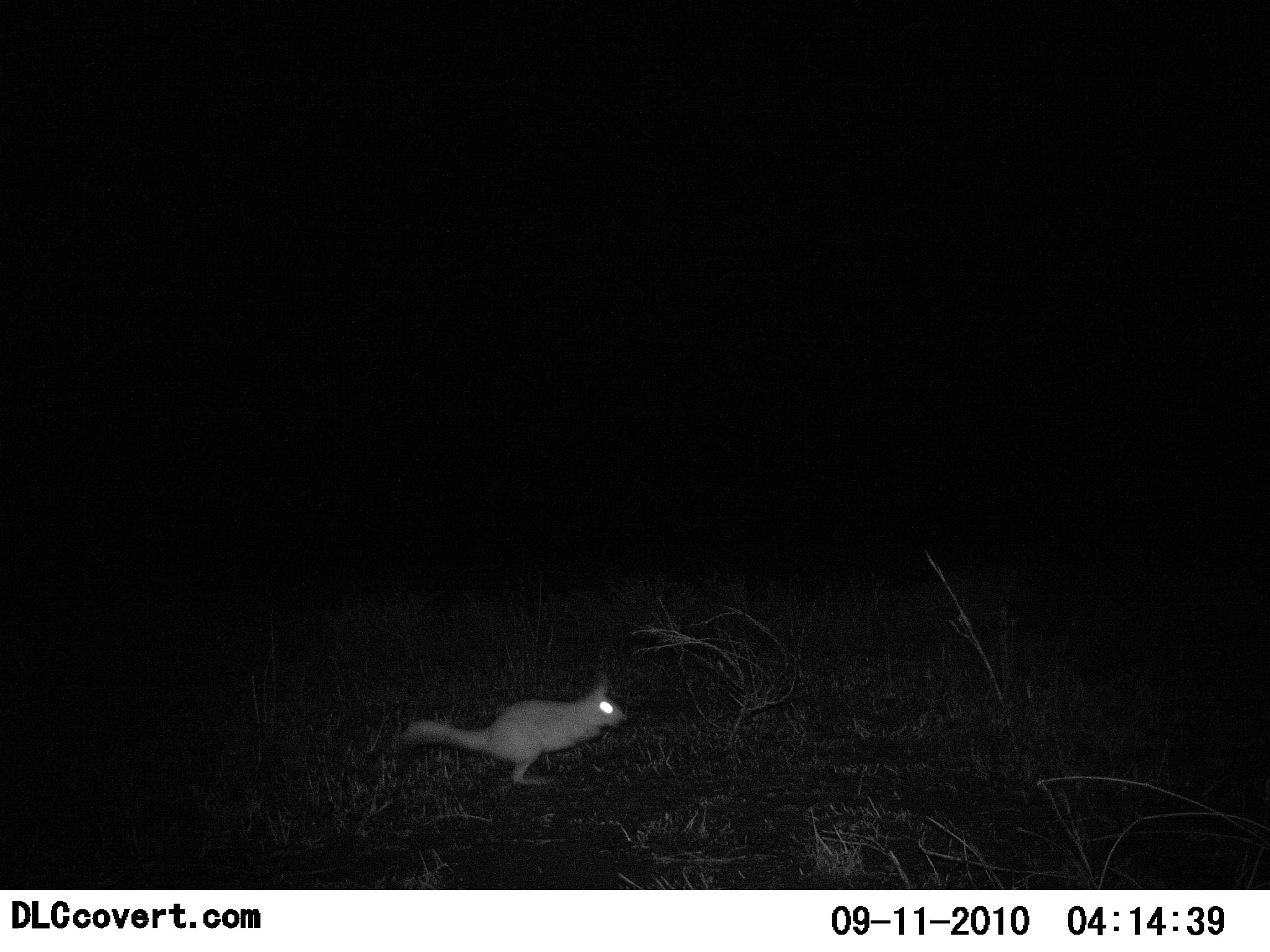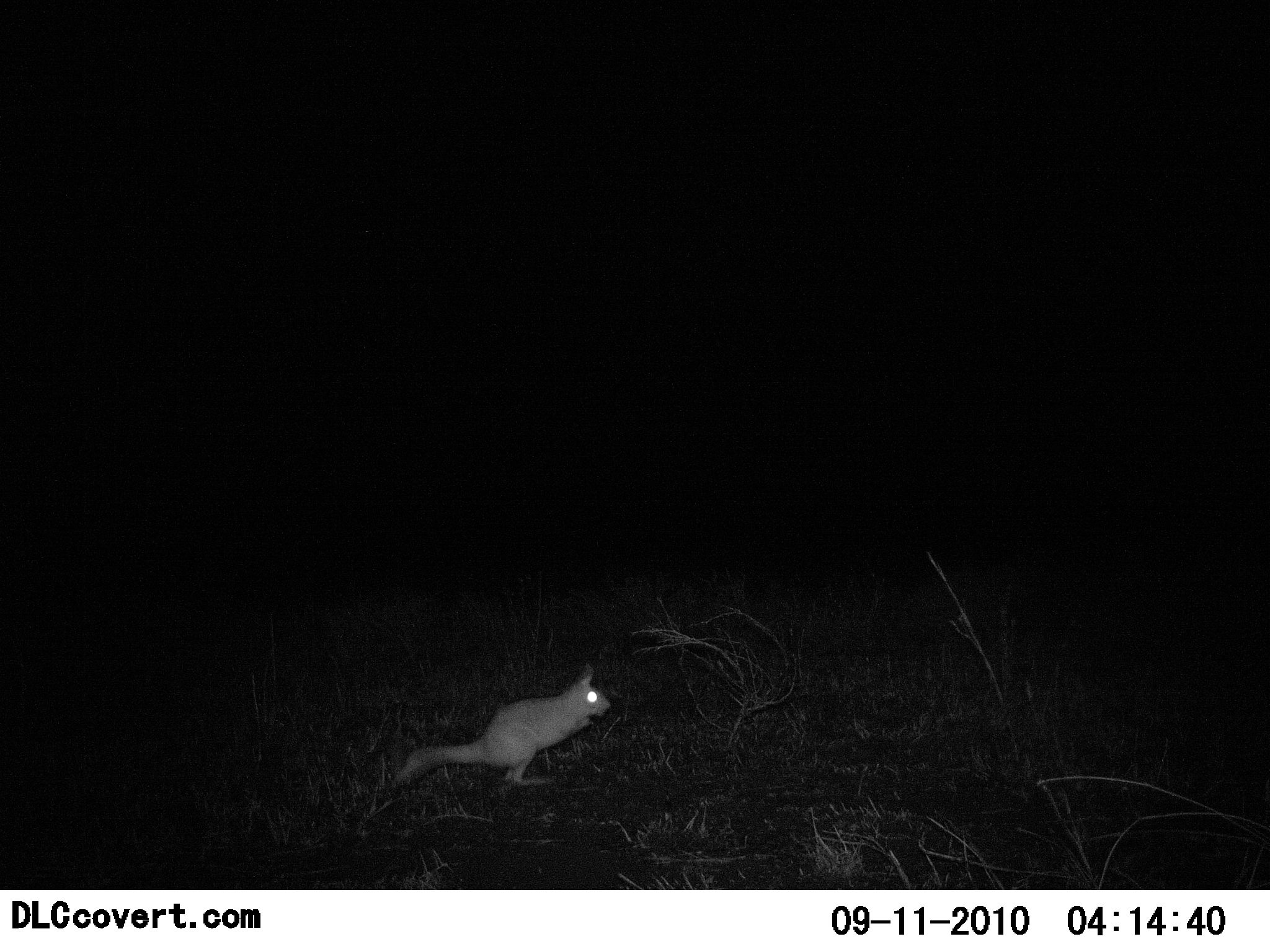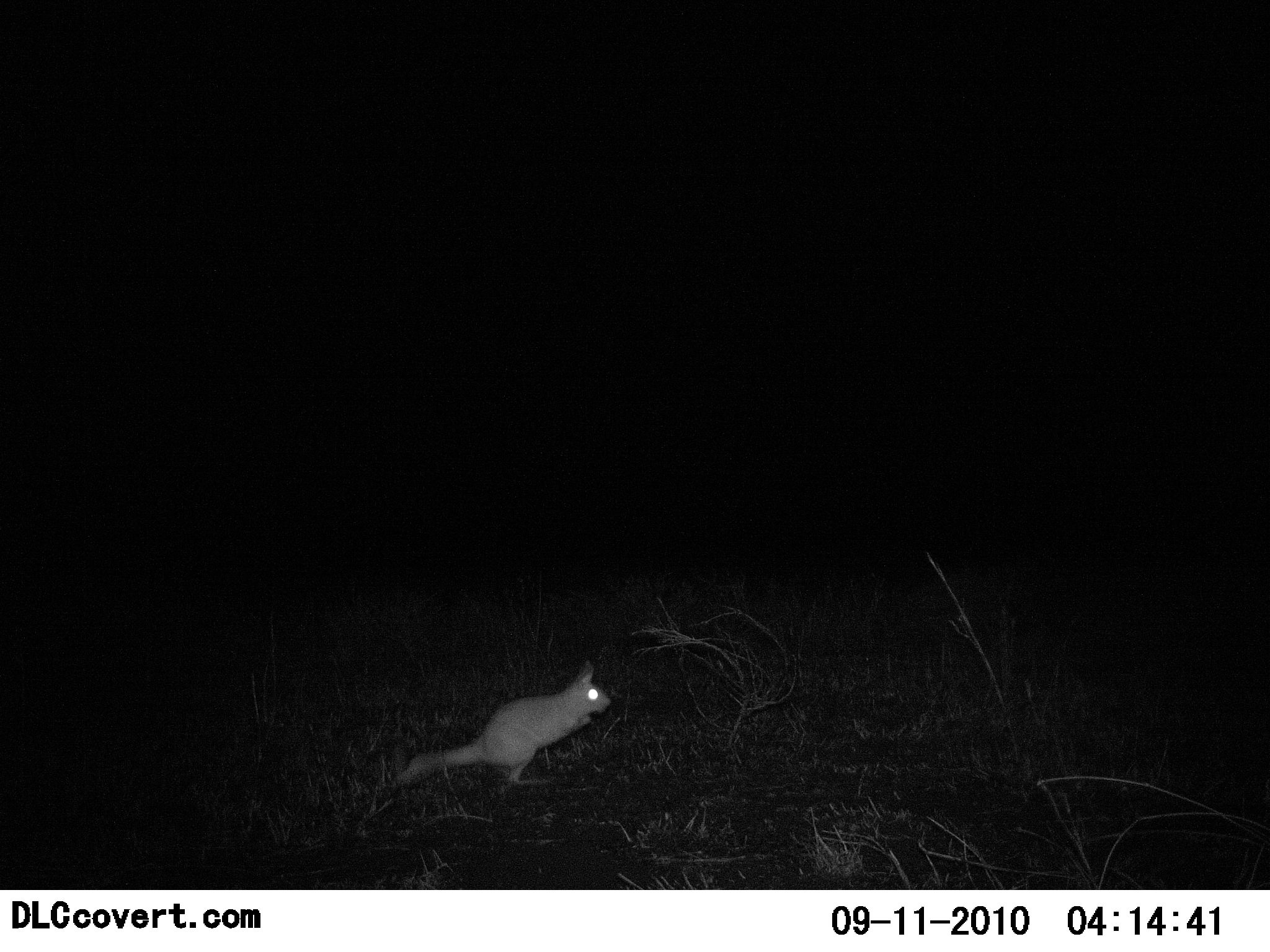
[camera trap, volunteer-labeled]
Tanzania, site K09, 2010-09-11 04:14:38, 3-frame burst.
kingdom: Animalia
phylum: Chordata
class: Mammalia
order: Rodentia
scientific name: Rodentia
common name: rodents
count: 1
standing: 69%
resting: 0%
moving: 25%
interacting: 0%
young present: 0%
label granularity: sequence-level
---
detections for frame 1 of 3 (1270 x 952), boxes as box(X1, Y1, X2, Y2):
animal: box(400, 680, 629, 786)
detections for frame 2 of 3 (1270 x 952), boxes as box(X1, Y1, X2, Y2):
animal: box(393, 662, 611, 786)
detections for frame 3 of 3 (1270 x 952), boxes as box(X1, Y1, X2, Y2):
animal: box(393, 662, 611, 787)